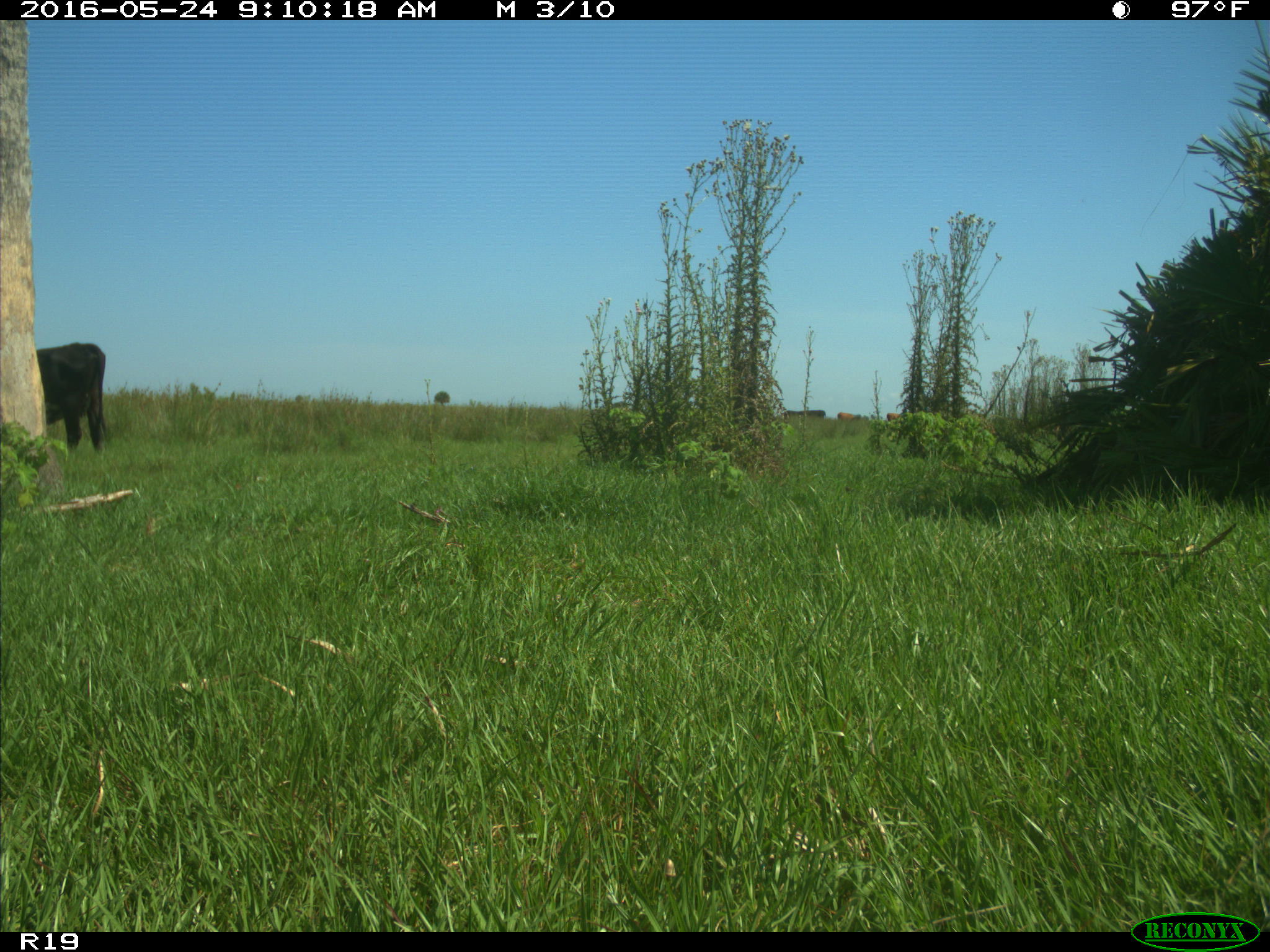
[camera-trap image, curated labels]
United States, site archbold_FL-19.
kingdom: Animalia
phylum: Chordata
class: Mammalia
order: Artiodactyla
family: Bovidae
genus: Bos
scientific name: Bos taurus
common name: domestic cow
Bos taurus (domestic cow).